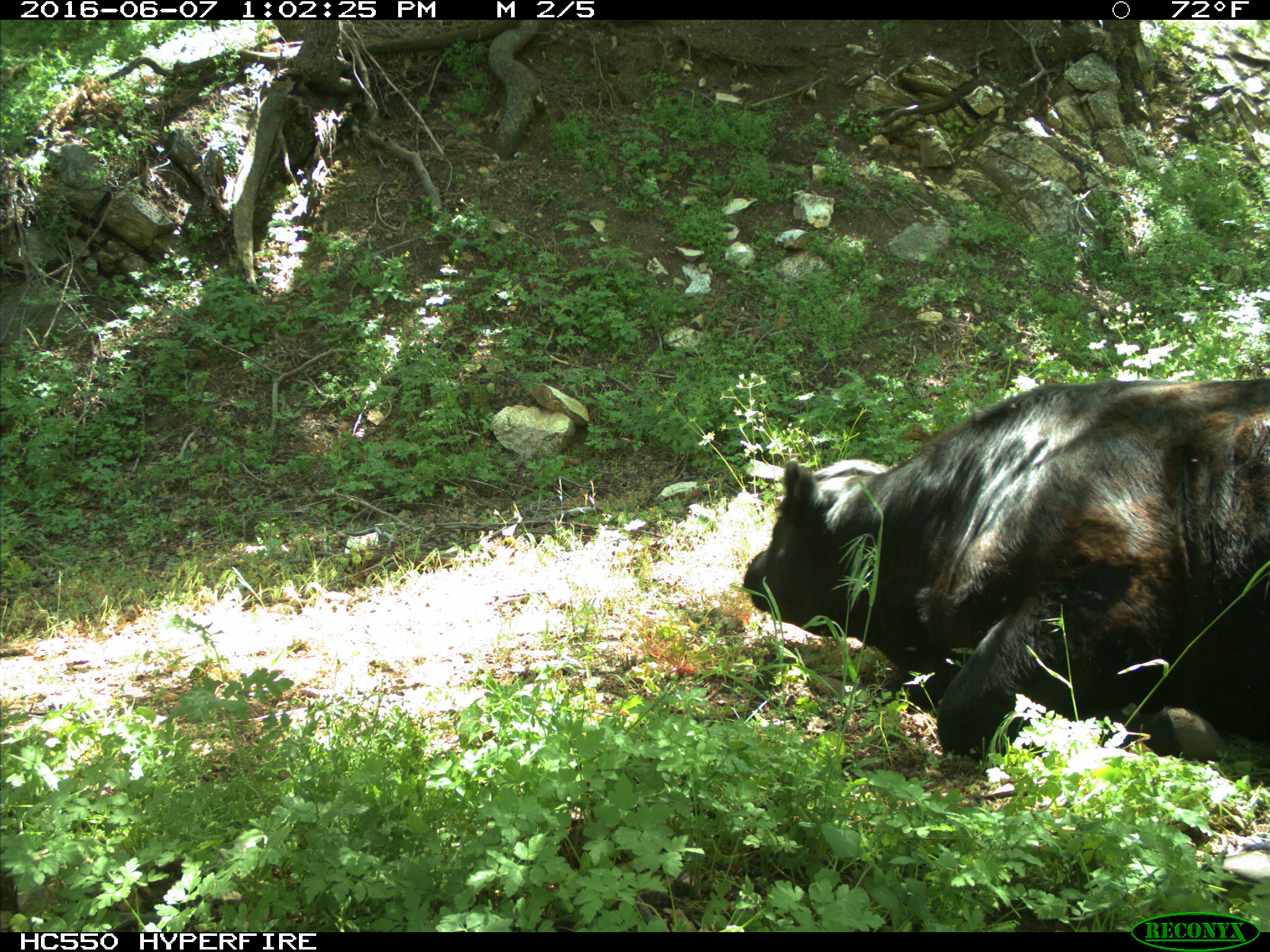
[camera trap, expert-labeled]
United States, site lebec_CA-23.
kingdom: Animalia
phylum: Chordata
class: Mammalia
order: Artiodactyla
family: Bovidae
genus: Bos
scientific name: Bos taurus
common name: domestic cow